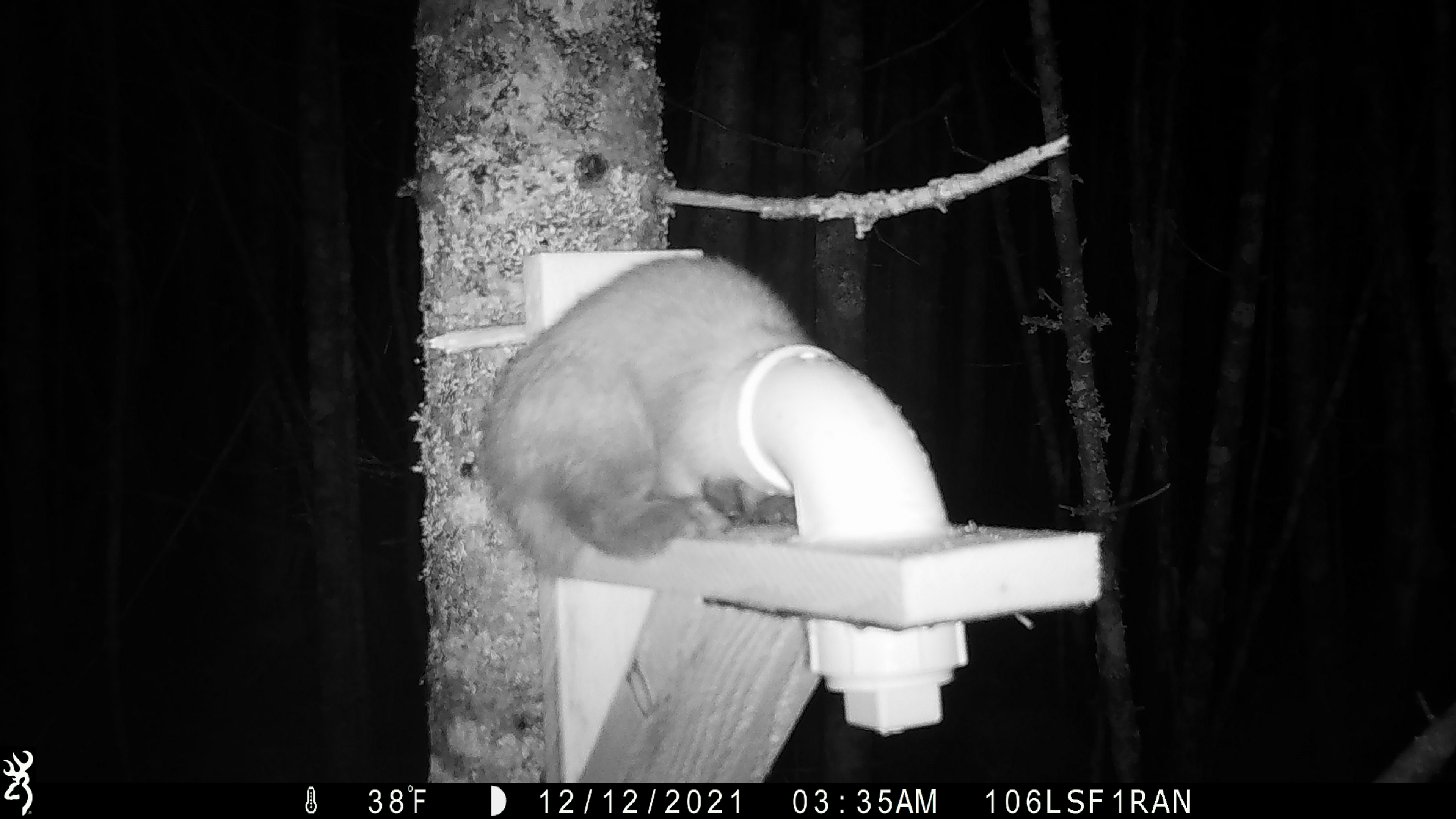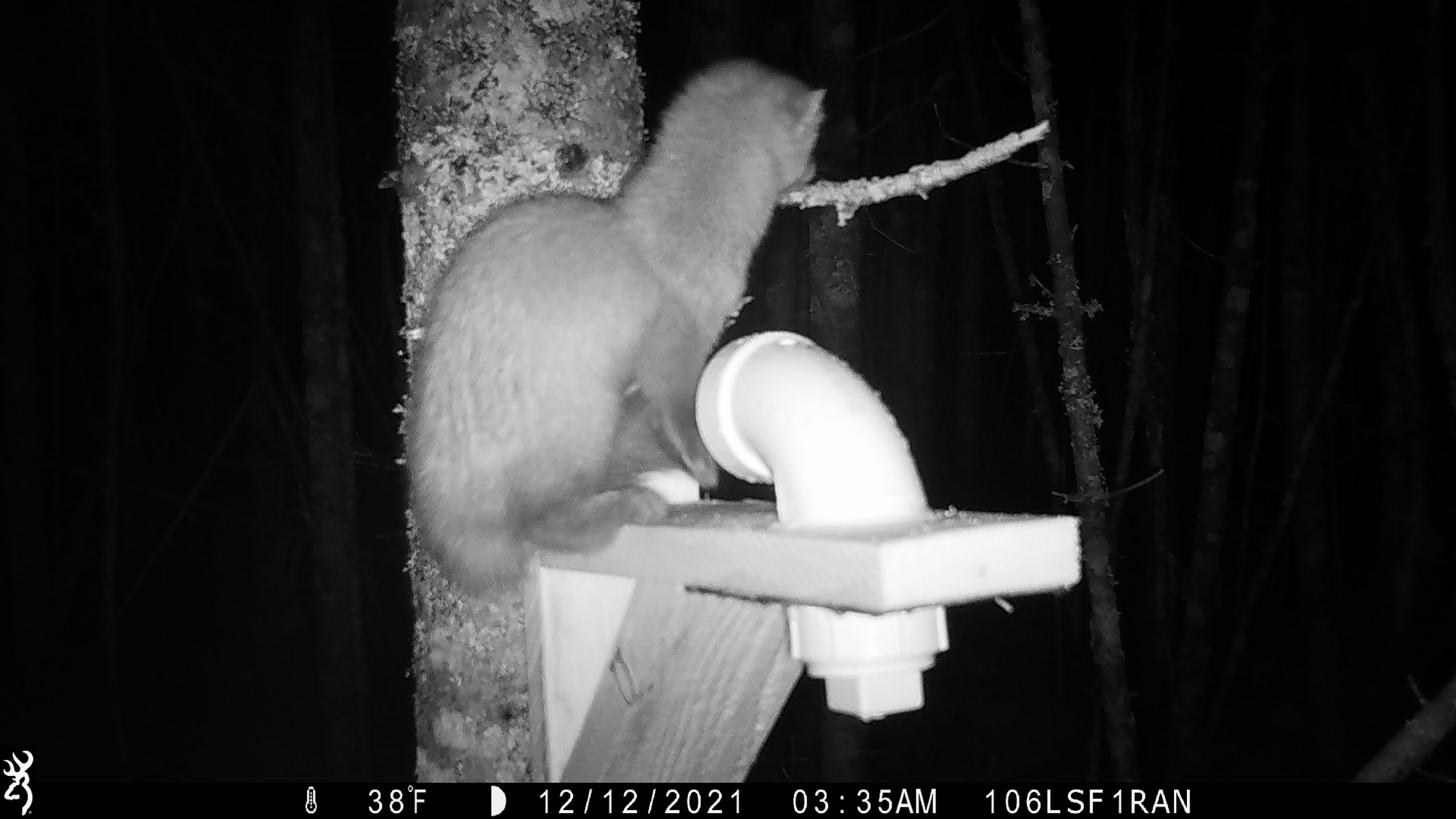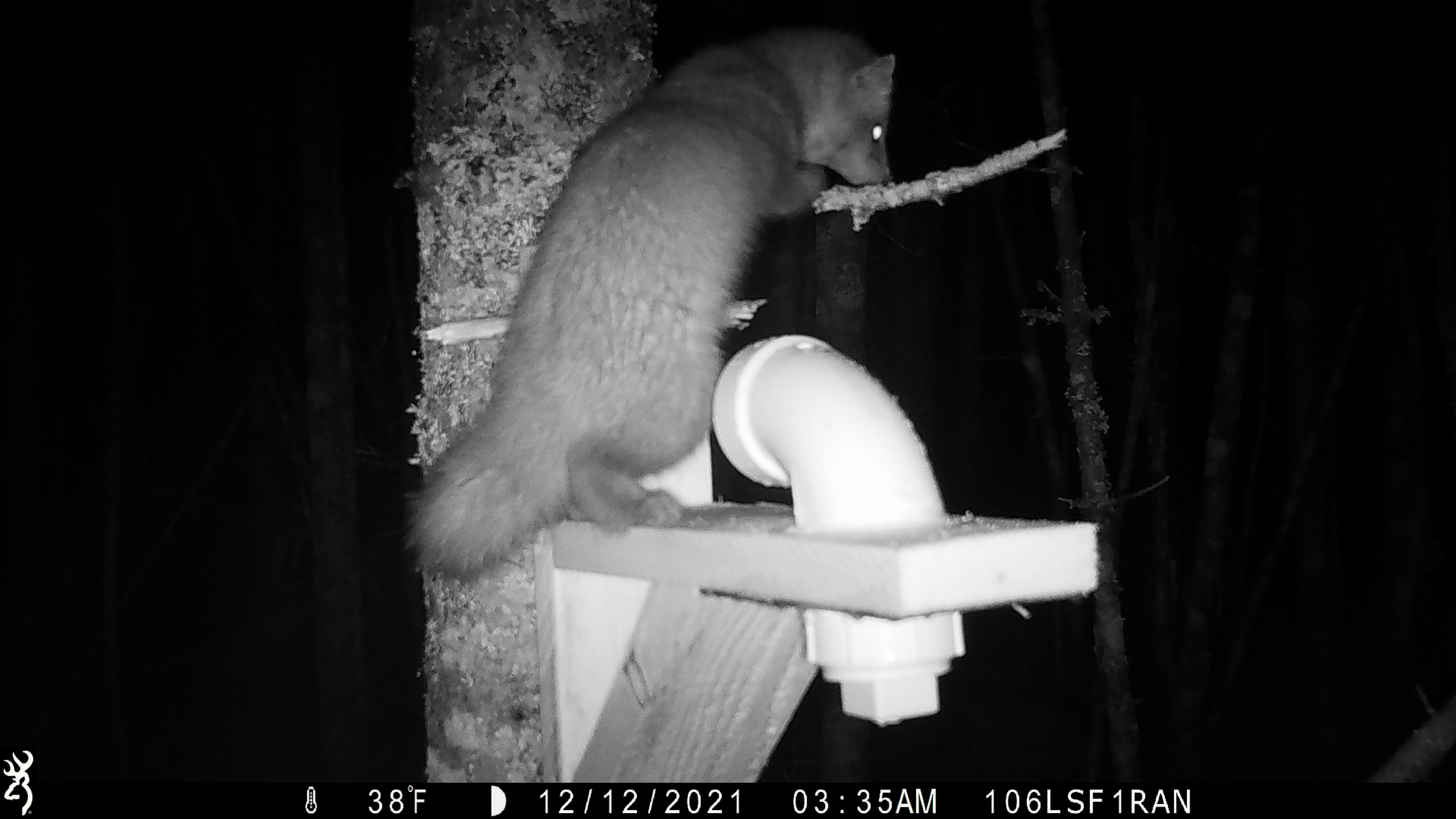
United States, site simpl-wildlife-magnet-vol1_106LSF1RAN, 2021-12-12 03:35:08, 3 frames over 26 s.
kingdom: Animalia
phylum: Chordata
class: Mammalia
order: Carnivora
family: Mustelidae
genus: Martes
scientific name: Martes americana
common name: american marten